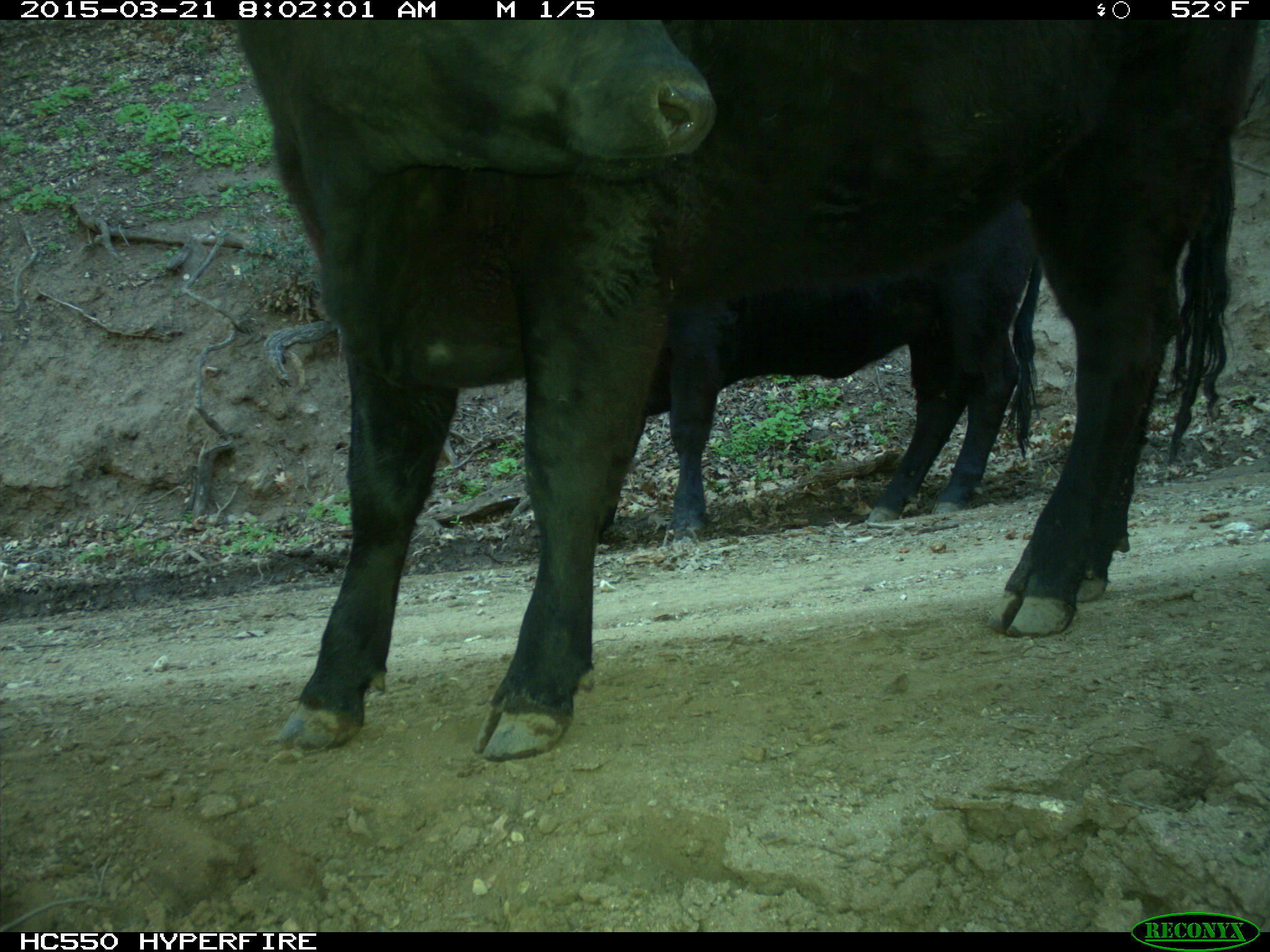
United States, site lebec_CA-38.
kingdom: Animalia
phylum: Chordata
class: Mammalia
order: Artiodactyla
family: Bovidae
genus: Bos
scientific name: Bos taurus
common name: domestic cow